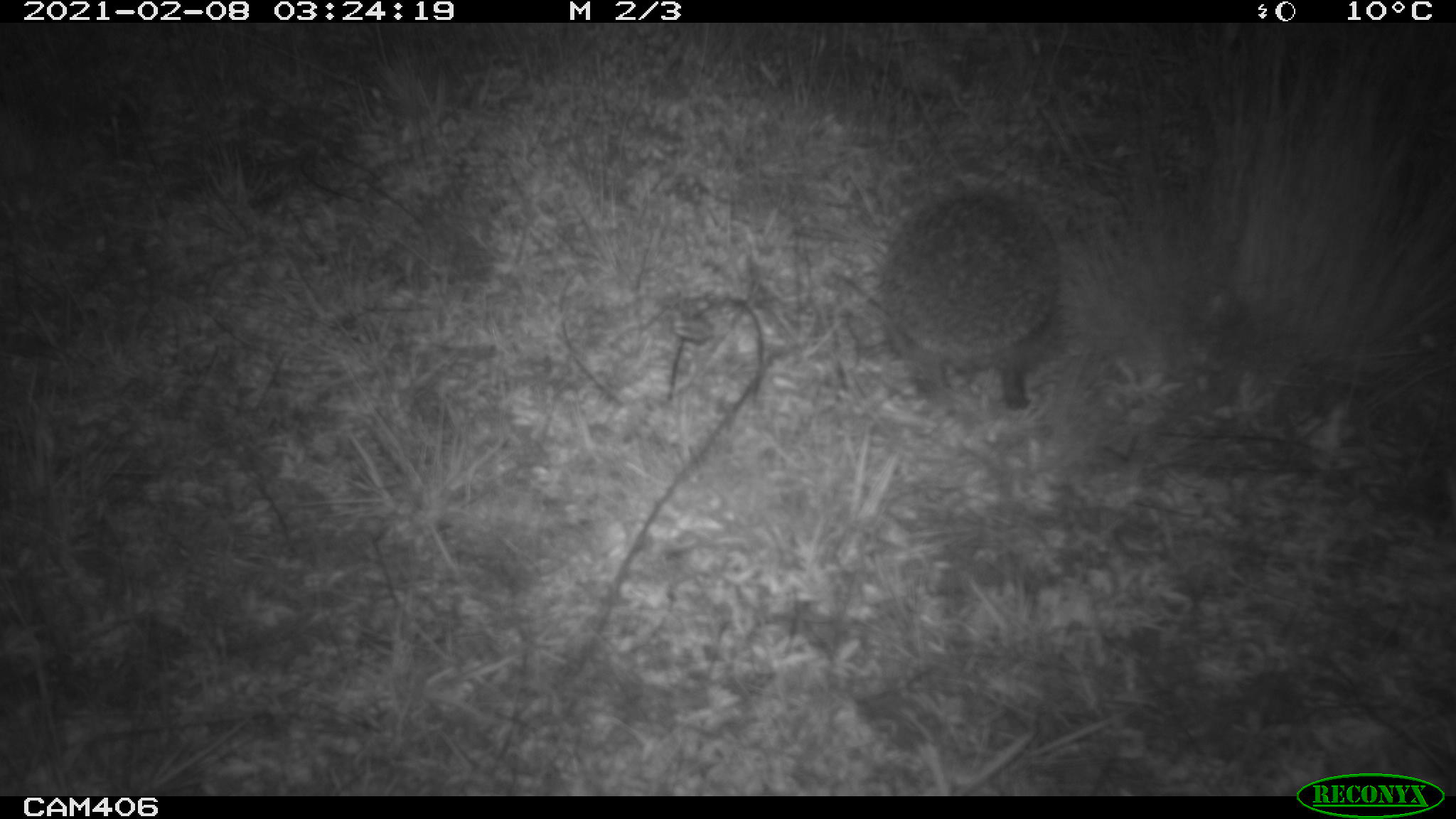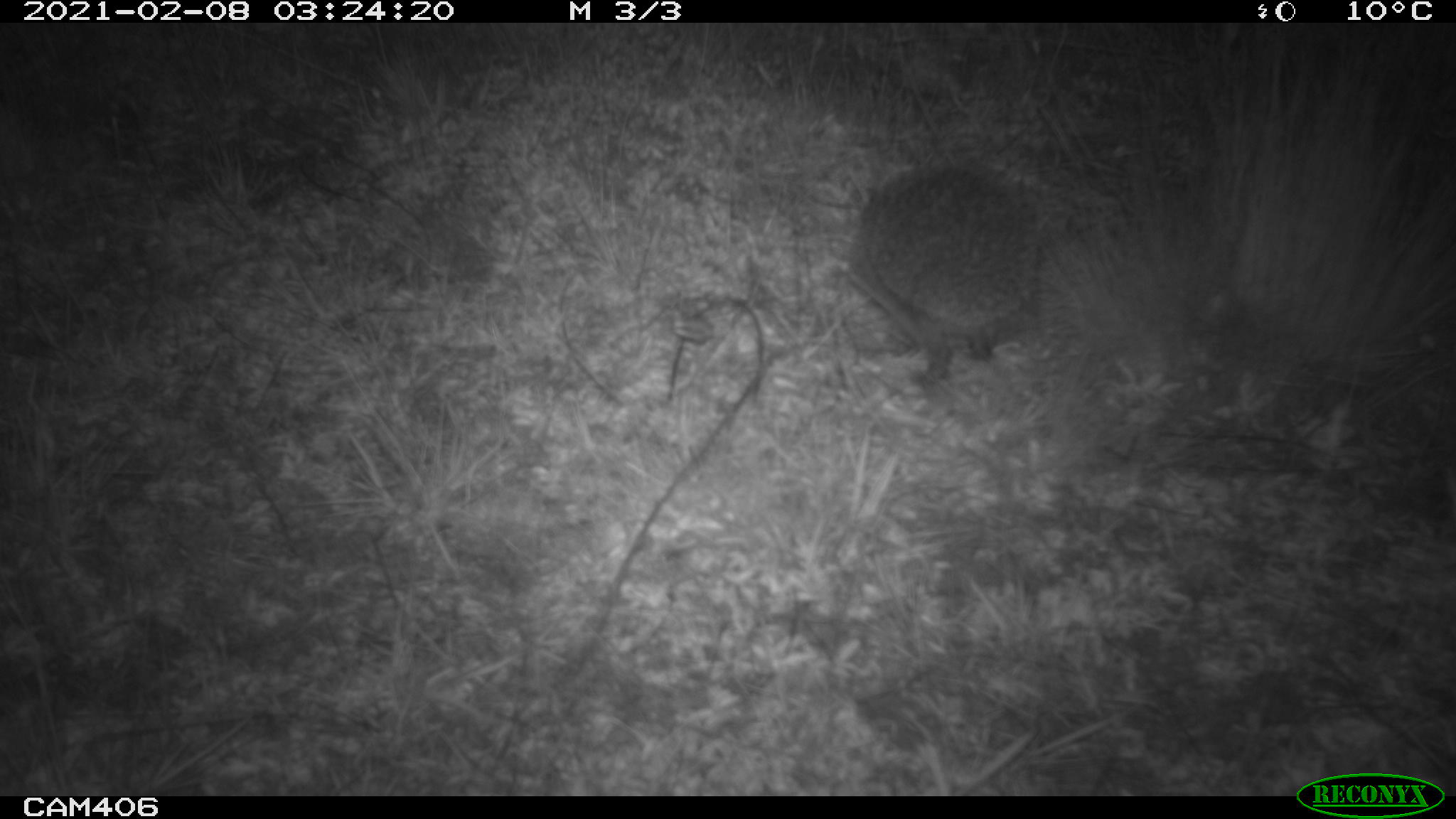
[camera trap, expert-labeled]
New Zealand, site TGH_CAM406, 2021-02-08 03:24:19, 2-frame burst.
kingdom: Animalia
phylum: Chordata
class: Mammalia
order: Eulipotyphla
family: Erinaceidae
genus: Erinaceus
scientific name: Erinaceus europaeus europaeus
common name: european hedgehog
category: hedgehog